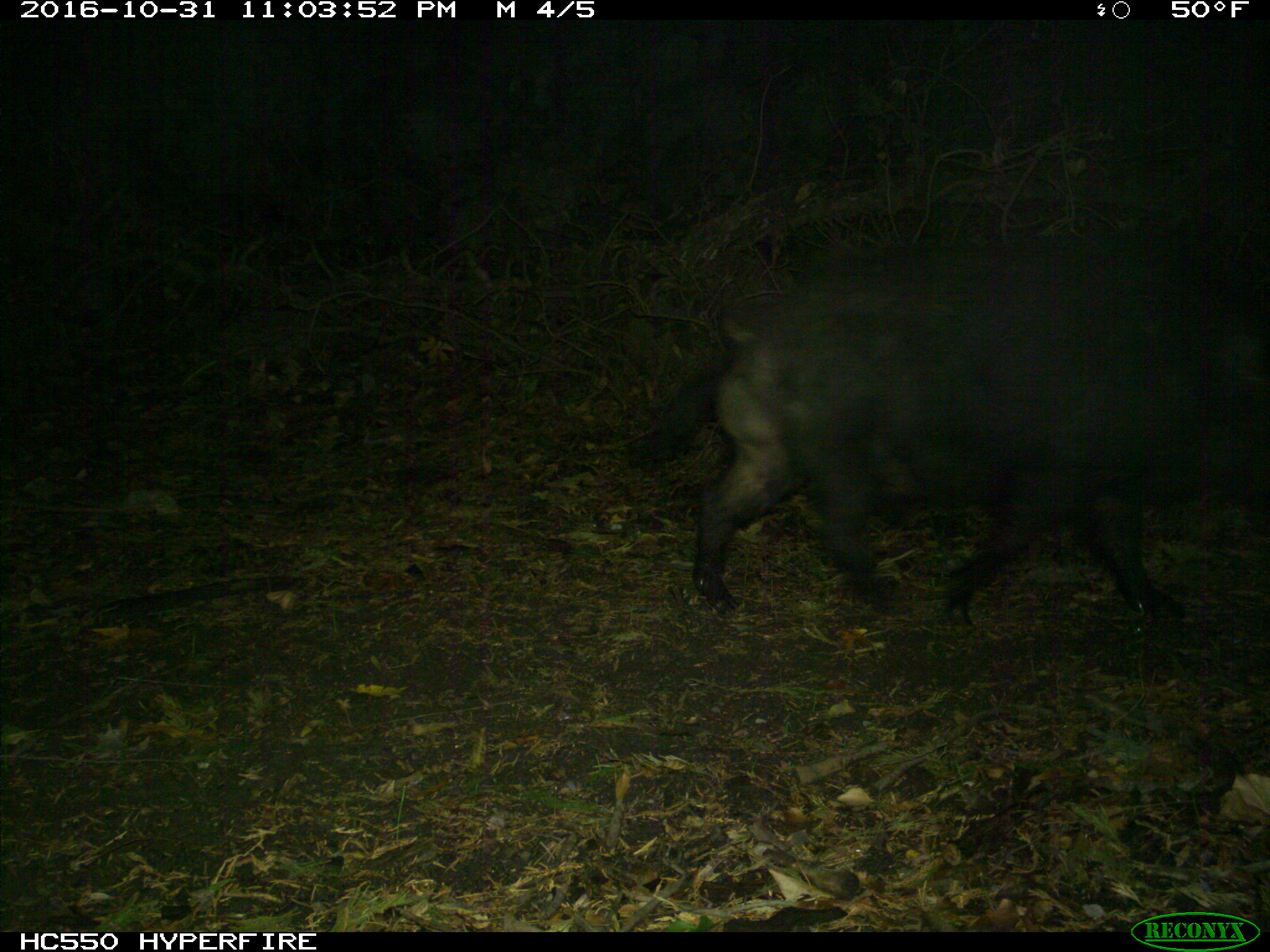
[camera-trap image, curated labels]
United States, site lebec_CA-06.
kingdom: Animalia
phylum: Chordata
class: Mammalia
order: Artiodactyla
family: Suidae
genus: Sus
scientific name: Sus scrofa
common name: wild boar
Sus scrofa (wild boar).